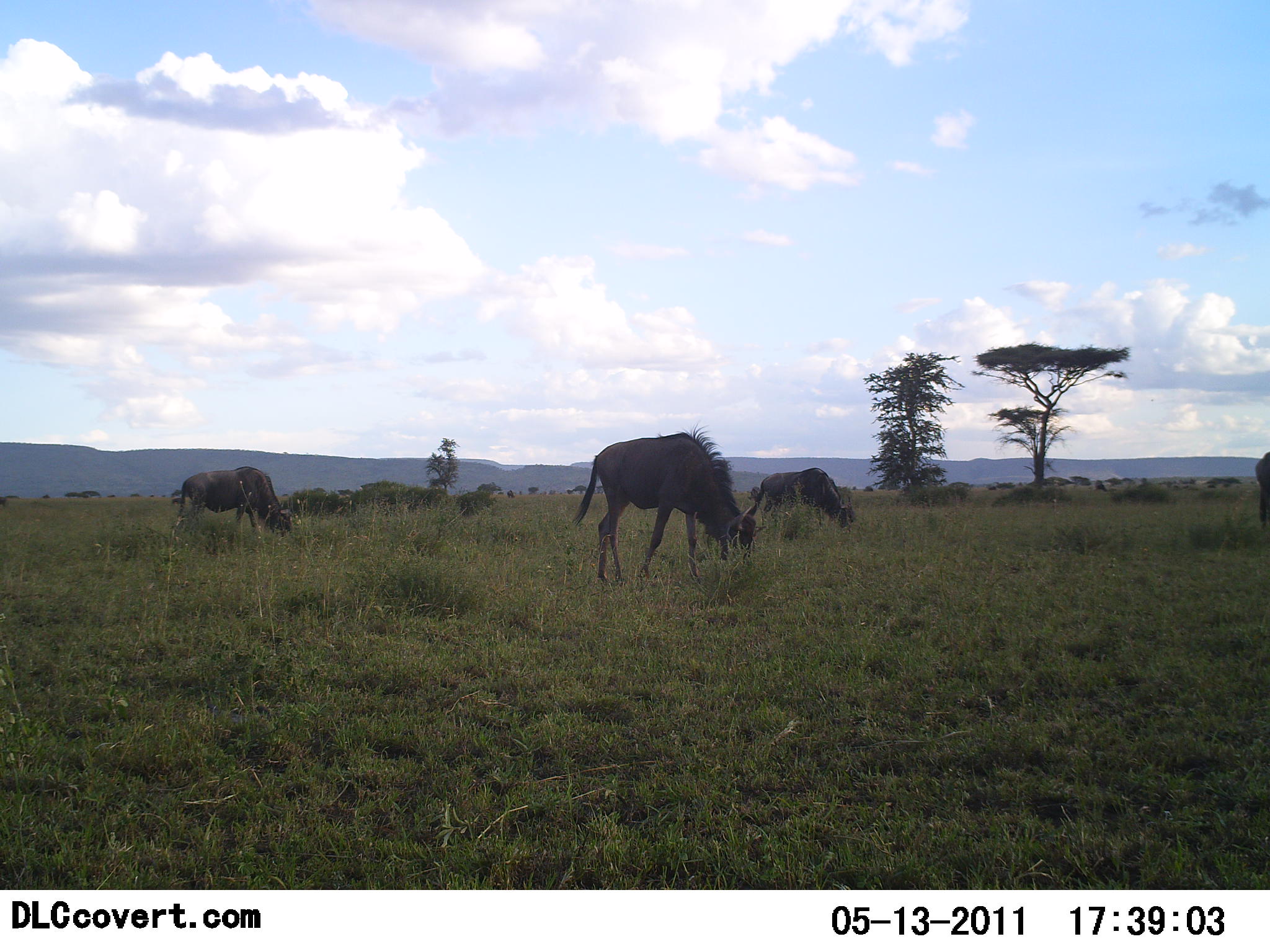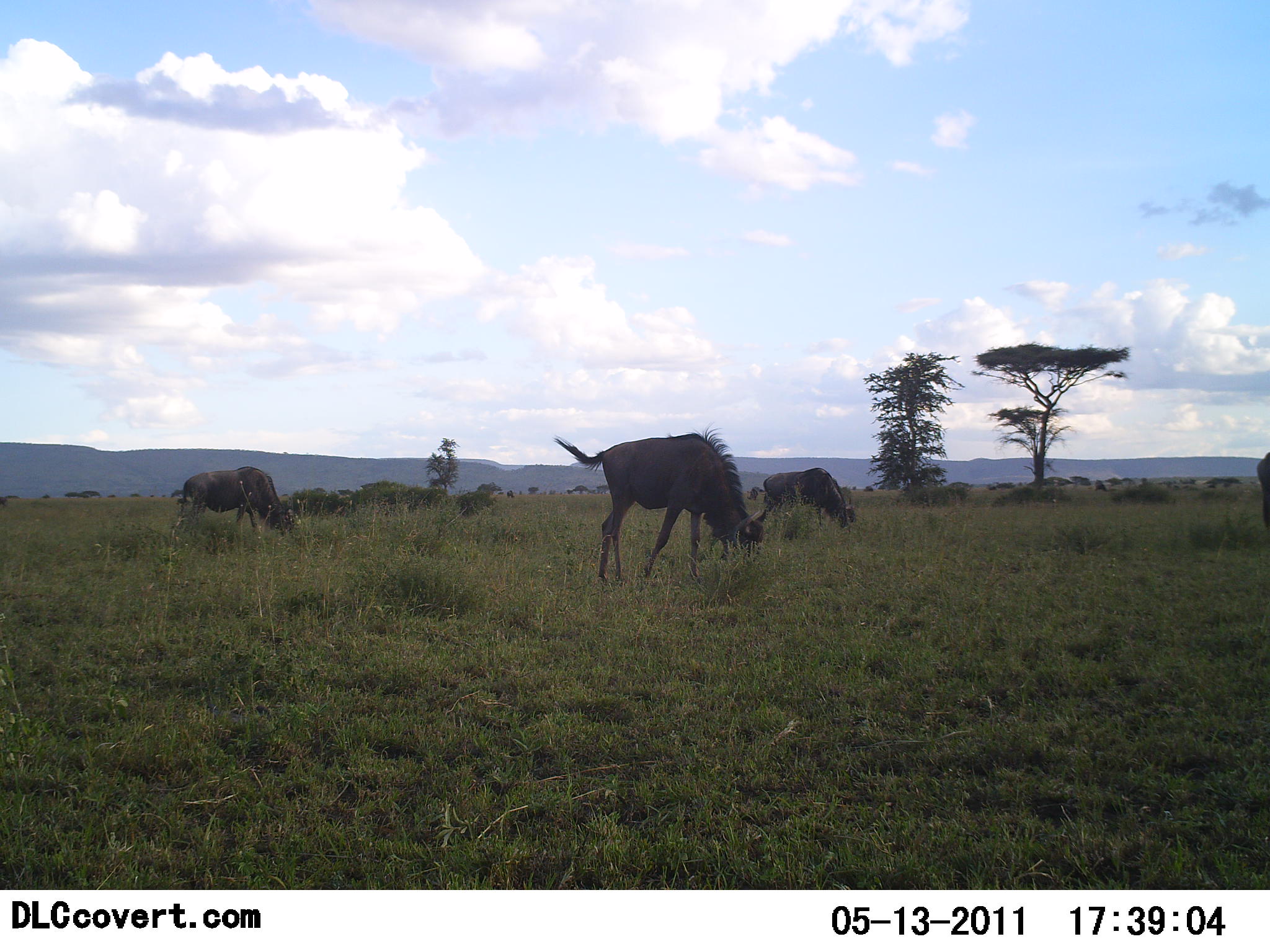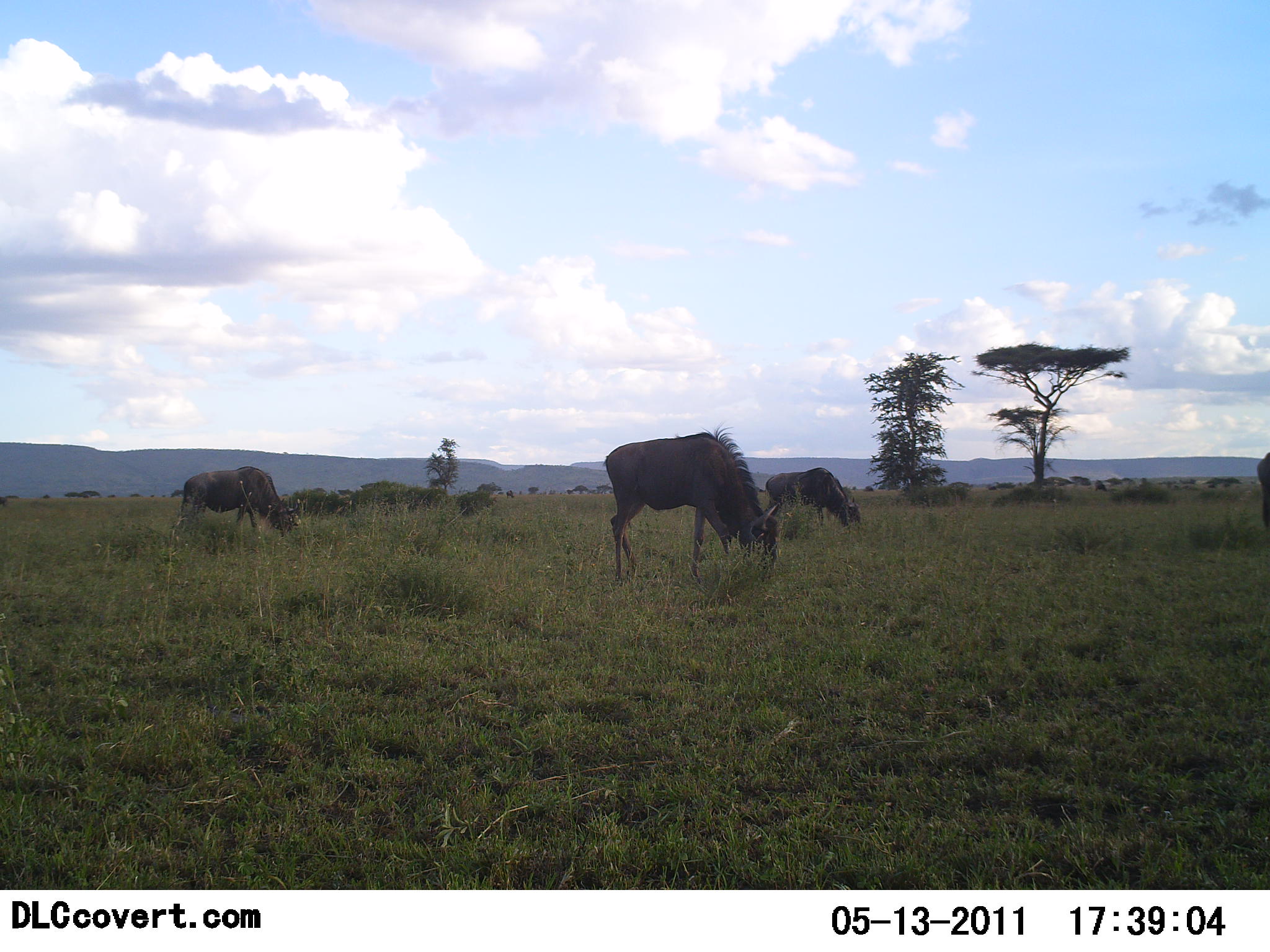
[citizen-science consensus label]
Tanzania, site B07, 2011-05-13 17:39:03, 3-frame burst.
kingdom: Animalia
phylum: Chordata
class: Mammalia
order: Artiodactyla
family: Bovidae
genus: Connochaetes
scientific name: Connochaetes taurinus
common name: blue wildebeest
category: wildebeest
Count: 3.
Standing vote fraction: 31%.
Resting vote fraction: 0%.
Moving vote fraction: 8%.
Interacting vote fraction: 0%.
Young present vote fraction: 0%.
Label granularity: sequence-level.